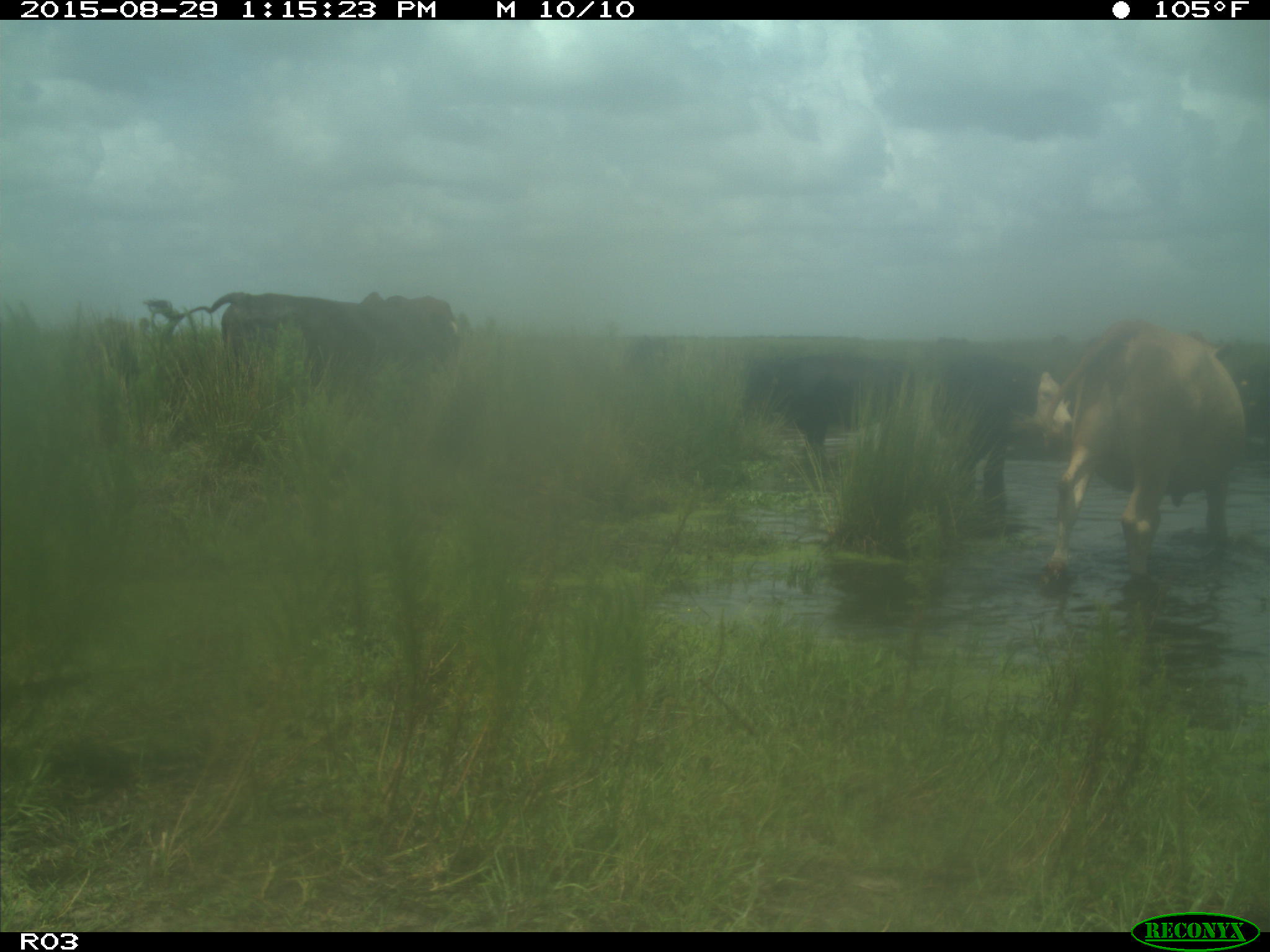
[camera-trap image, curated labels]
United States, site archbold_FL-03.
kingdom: Animalia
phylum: Chordata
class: Mammalia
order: Artiodactyla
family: Bovidae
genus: Bos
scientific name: Bos taurus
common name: domestic cow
Bos taurus (domestic cow).